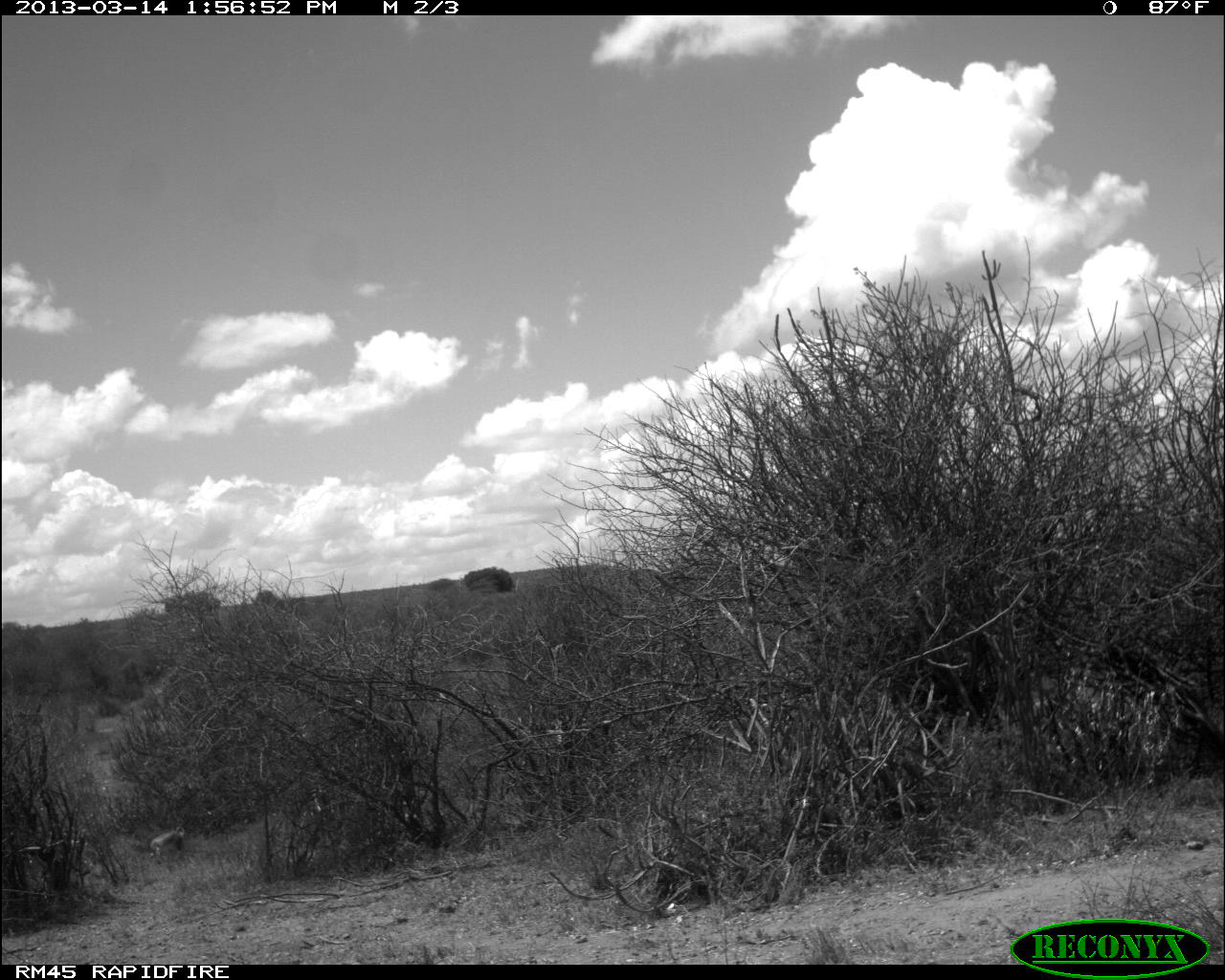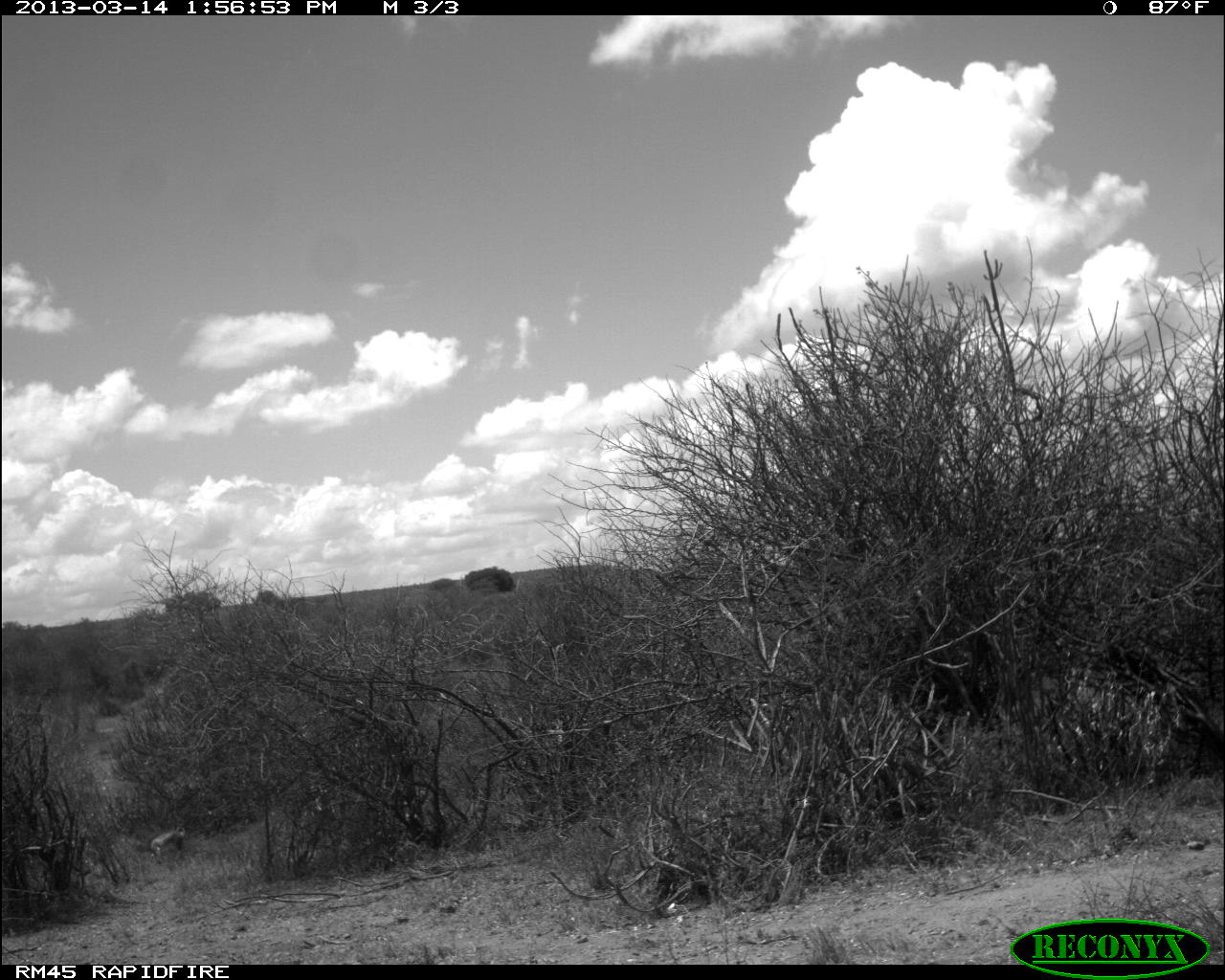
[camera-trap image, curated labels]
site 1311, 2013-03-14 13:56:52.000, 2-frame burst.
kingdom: Animalia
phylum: Chordata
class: Mammalia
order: Artiodactyla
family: Bovidae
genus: Capra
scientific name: Capra aegagrus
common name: wild goat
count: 3